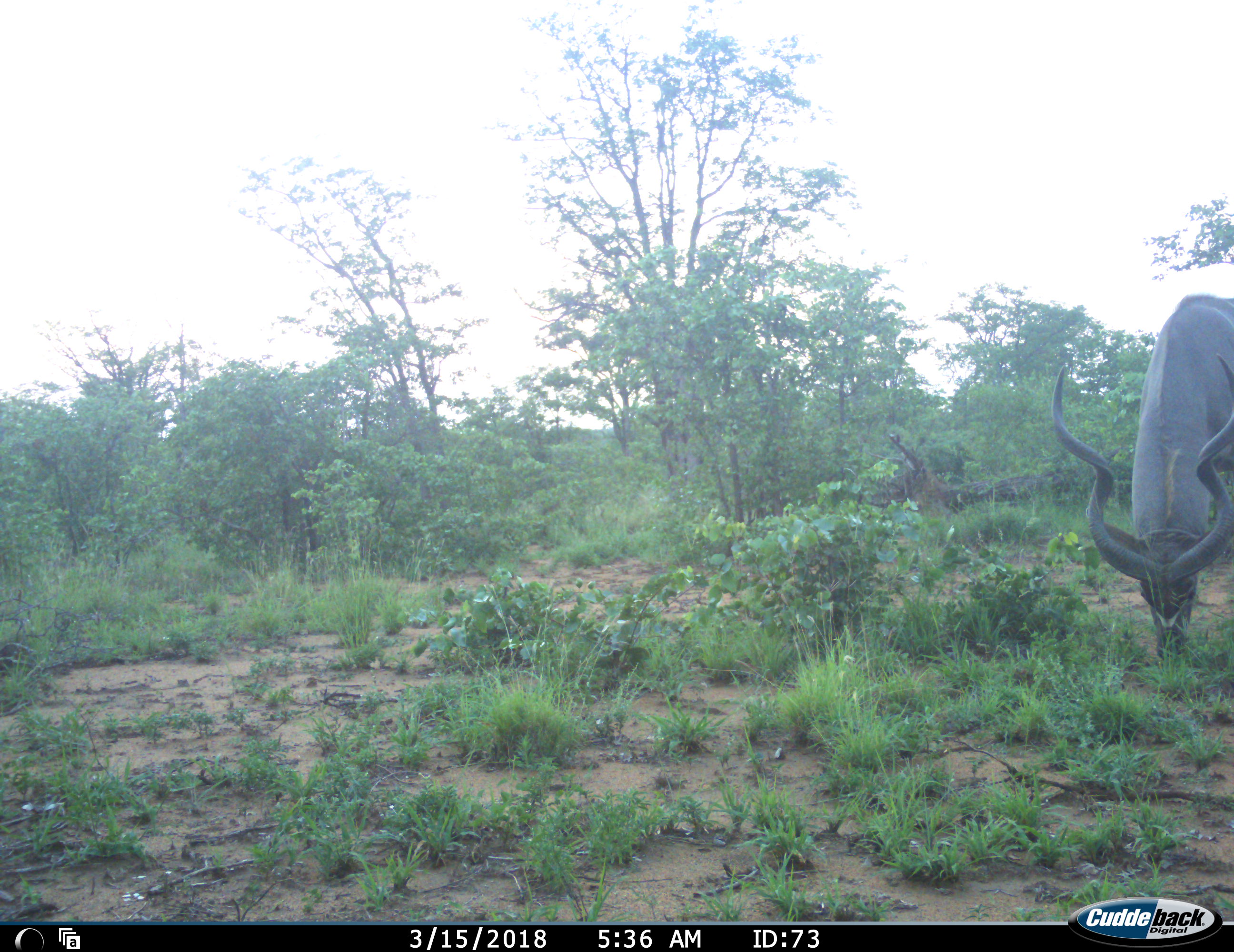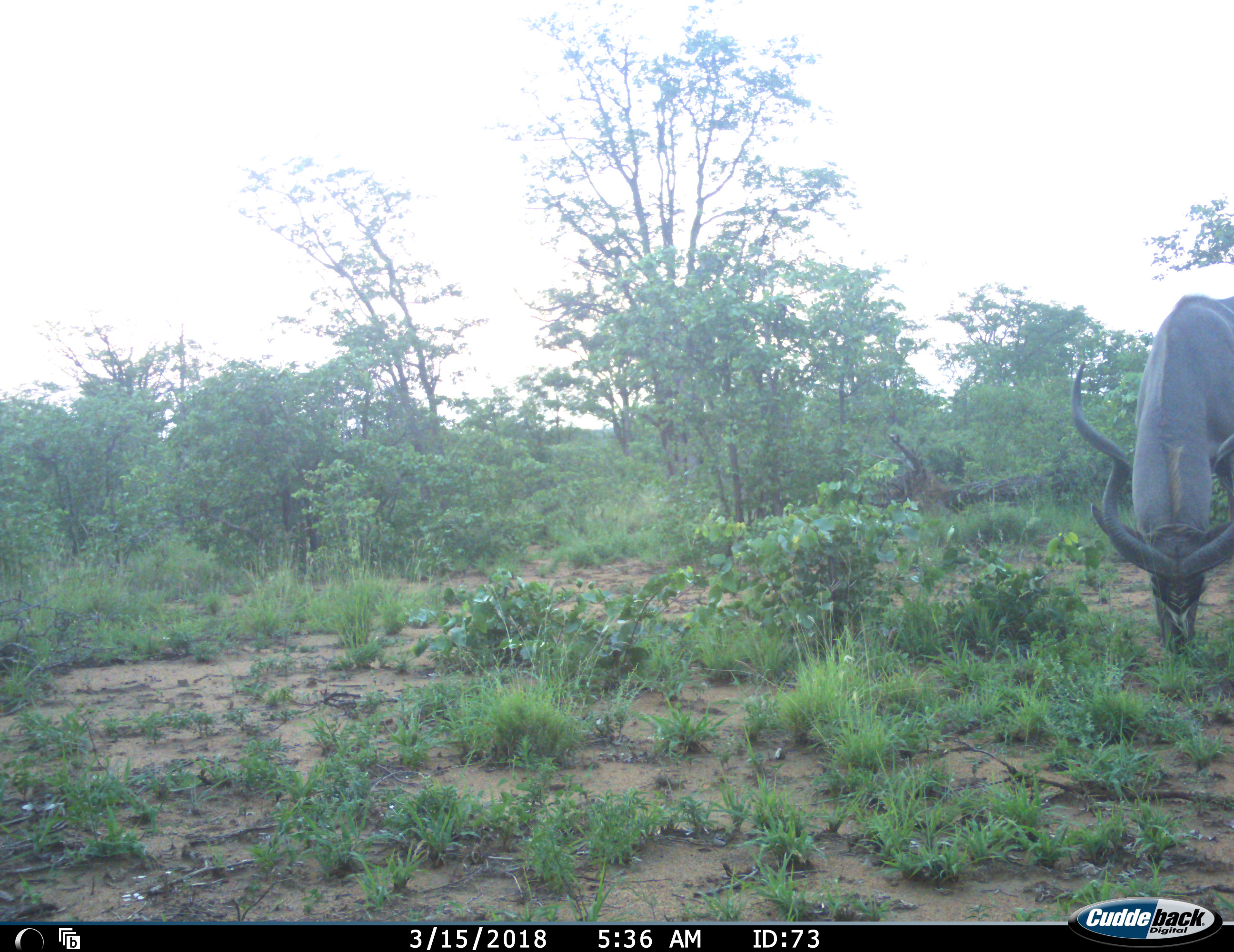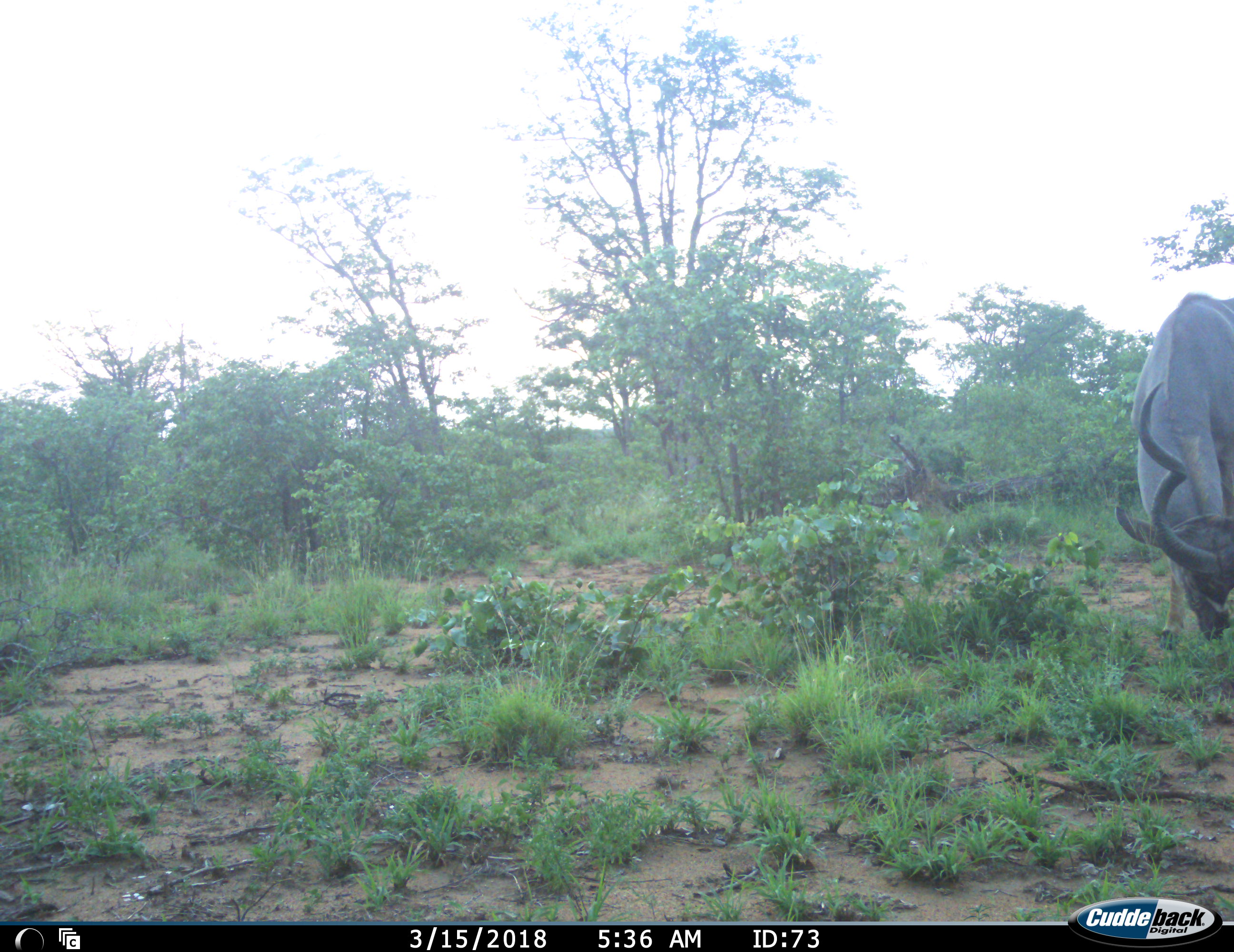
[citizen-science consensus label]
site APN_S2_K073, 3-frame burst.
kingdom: Animalia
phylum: Chordata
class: Mammalia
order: Artiodactyla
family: Bovidae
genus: Tragelaphus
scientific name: Tragelaphus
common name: kudu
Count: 1.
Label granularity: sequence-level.